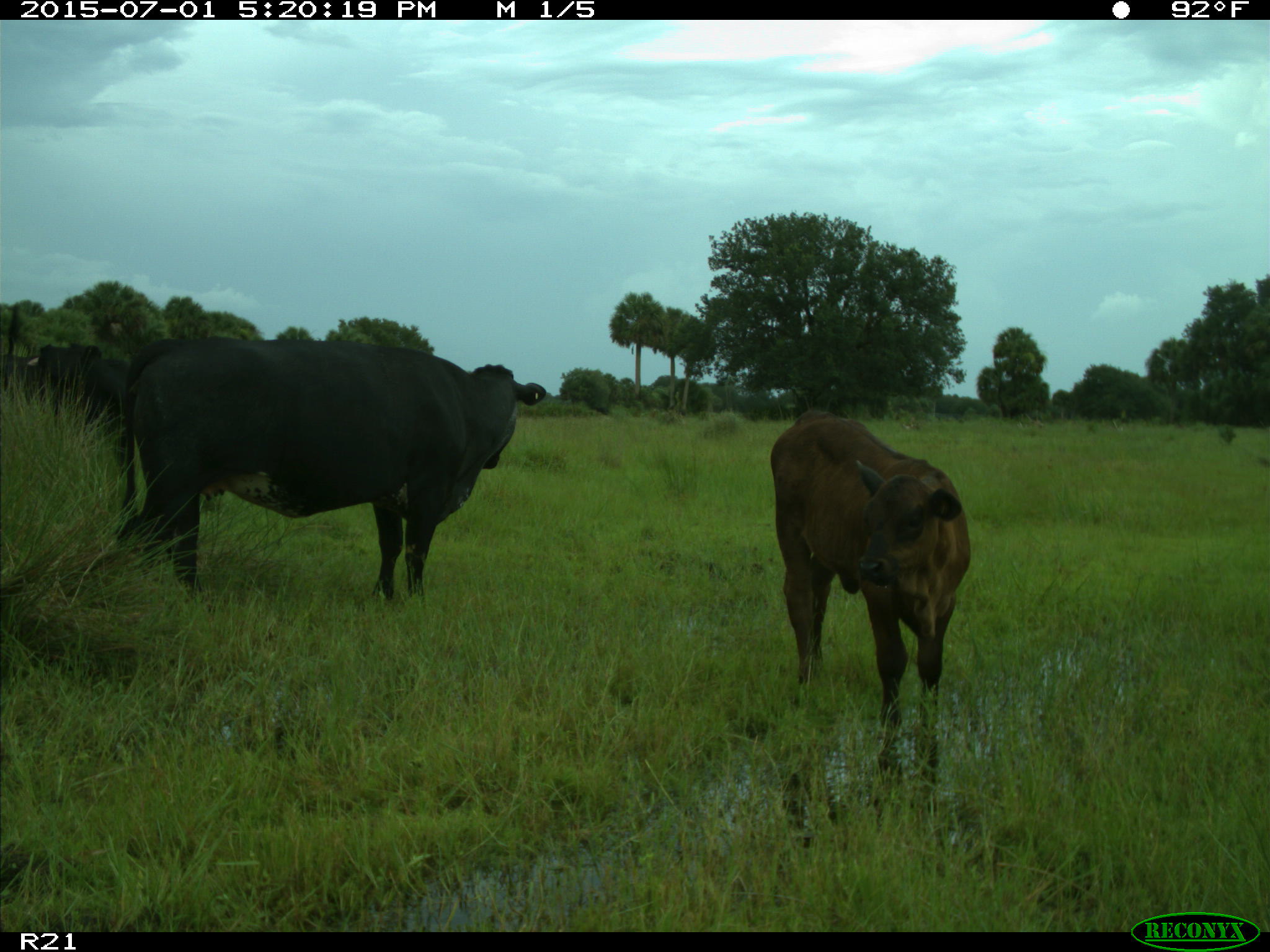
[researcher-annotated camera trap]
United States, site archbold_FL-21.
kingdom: Animalia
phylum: Chordata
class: Mammalia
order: Artiodactyla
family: Bovidae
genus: Bos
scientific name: Bos taurus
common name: domestic cow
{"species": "Bos taurus (domestic cow)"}